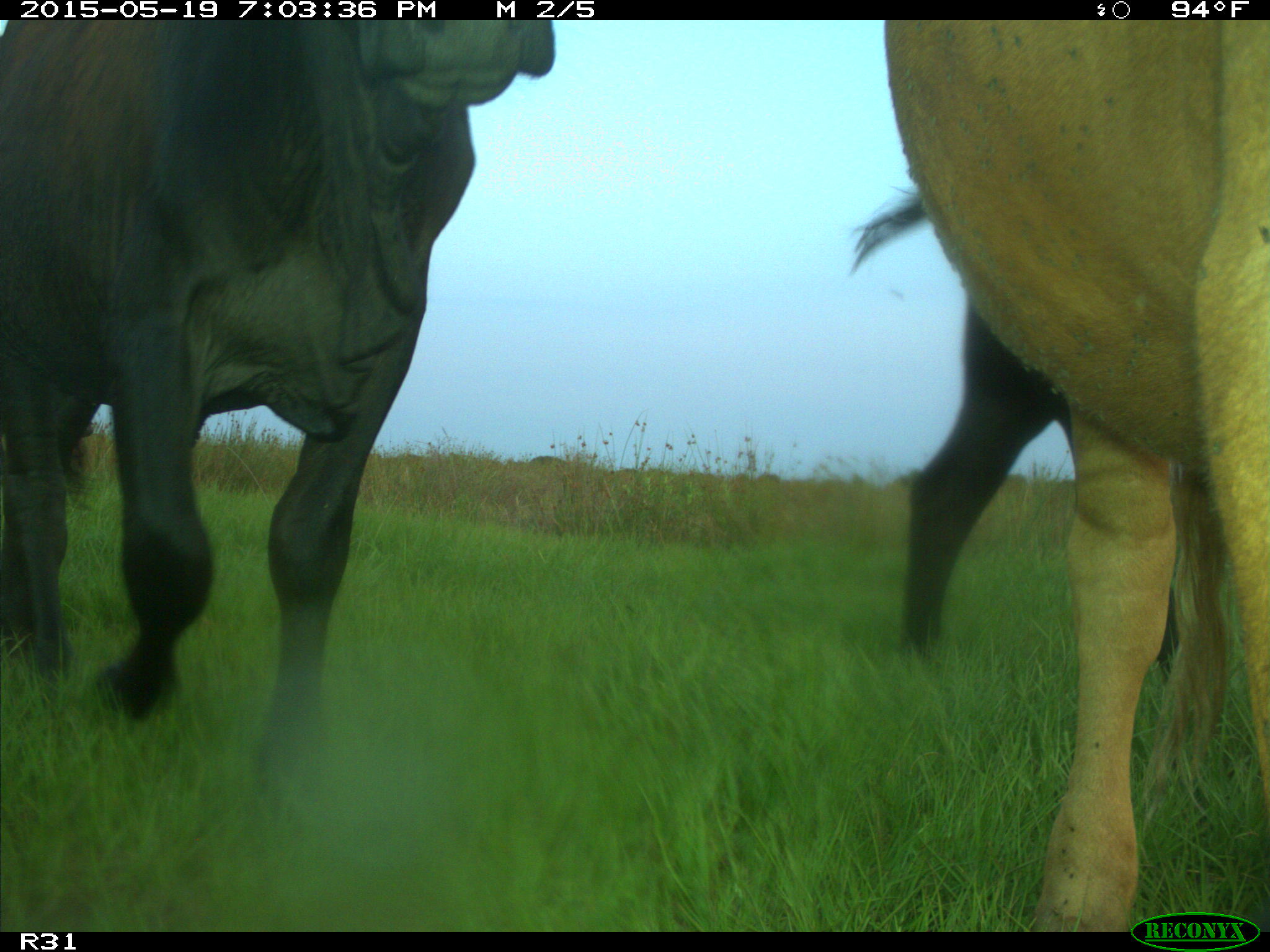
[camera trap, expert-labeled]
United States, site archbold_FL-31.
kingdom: Animalia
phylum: Chordata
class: Mammalia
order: Artiodactyla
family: Bovidae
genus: Bos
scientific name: Bos taurus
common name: domestic cow